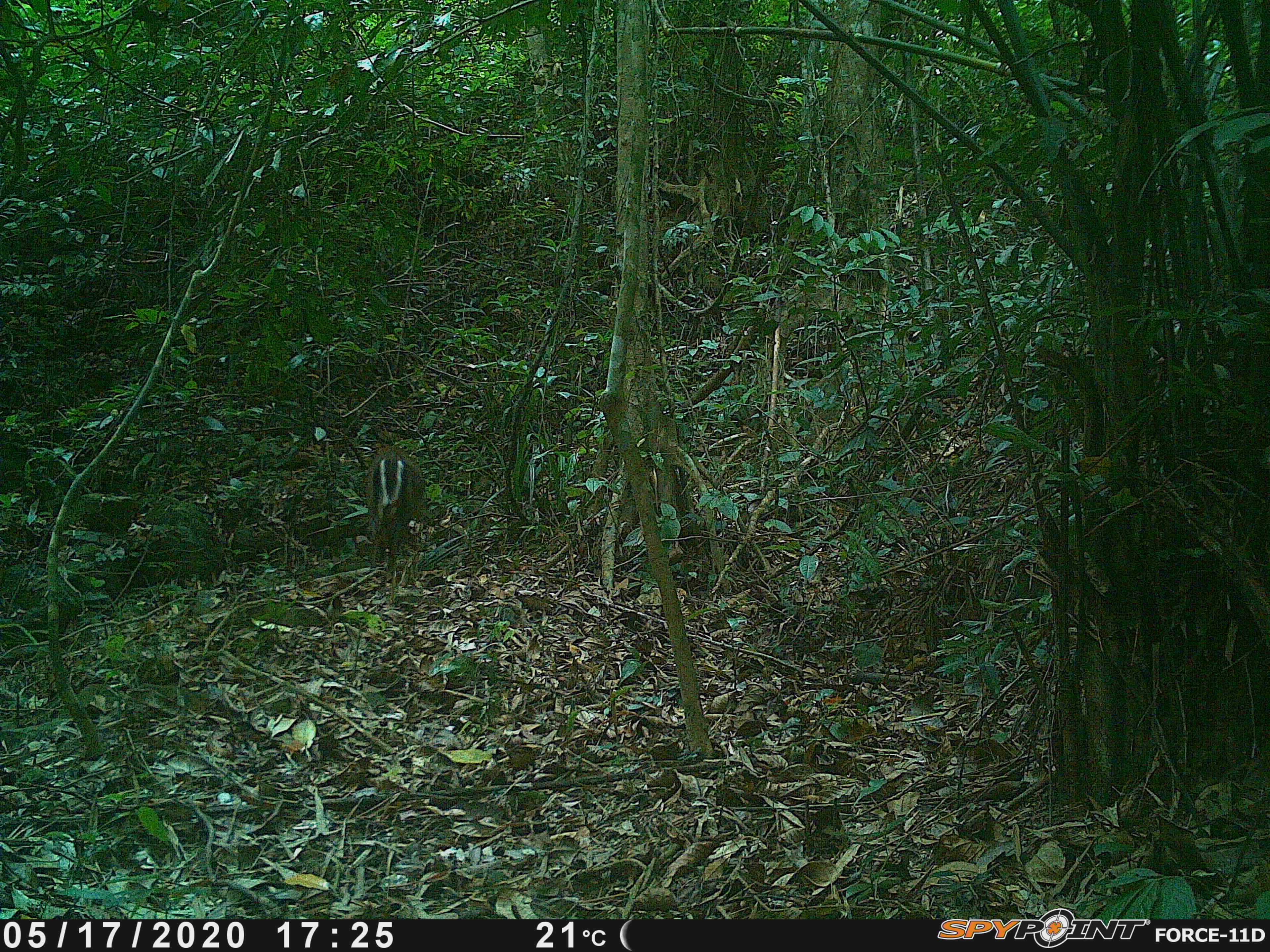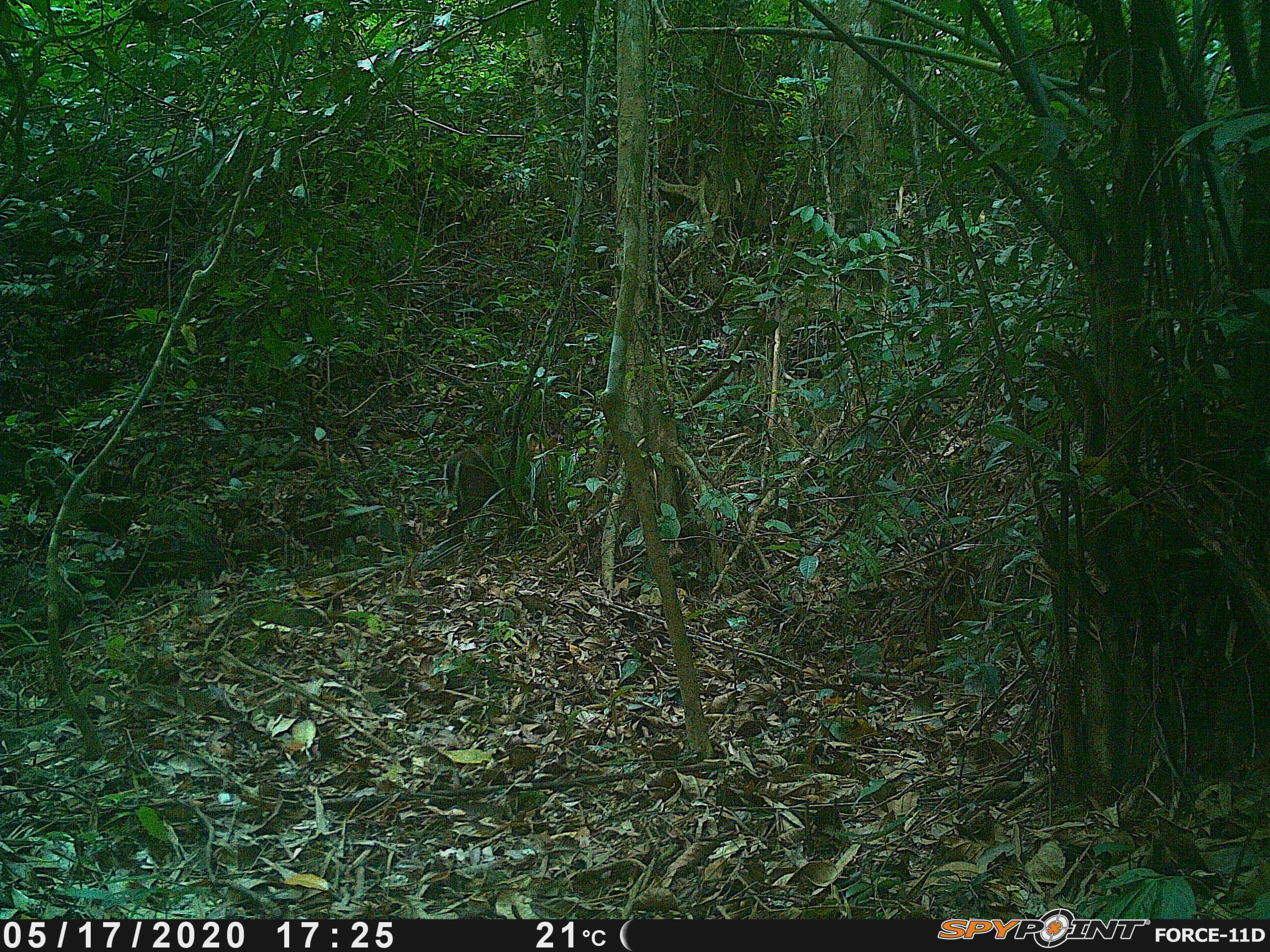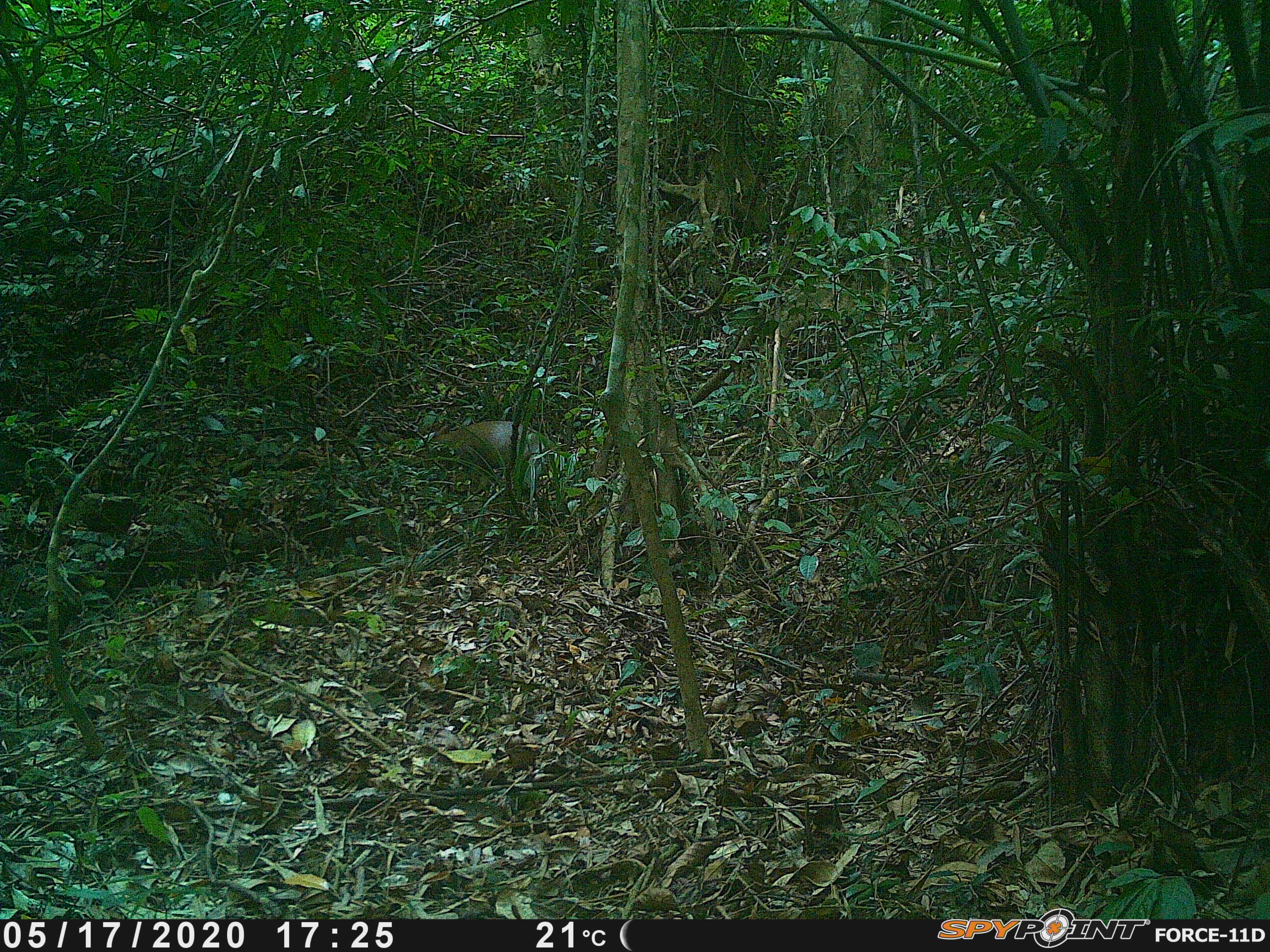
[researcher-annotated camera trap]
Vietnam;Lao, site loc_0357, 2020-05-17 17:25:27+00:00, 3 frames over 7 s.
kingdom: Animalia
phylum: Chordata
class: Mammalia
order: Artiodactyla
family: Cervidae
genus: Muntiacus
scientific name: Muntiacus rooseveltorum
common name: roosevelt's muntjac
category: roosevelts muntjac group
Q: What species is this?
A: Roosevelts muntjac group (roosevelt's muntjac) (Muntiacus rooseveltorum).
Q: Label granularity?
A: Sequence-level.